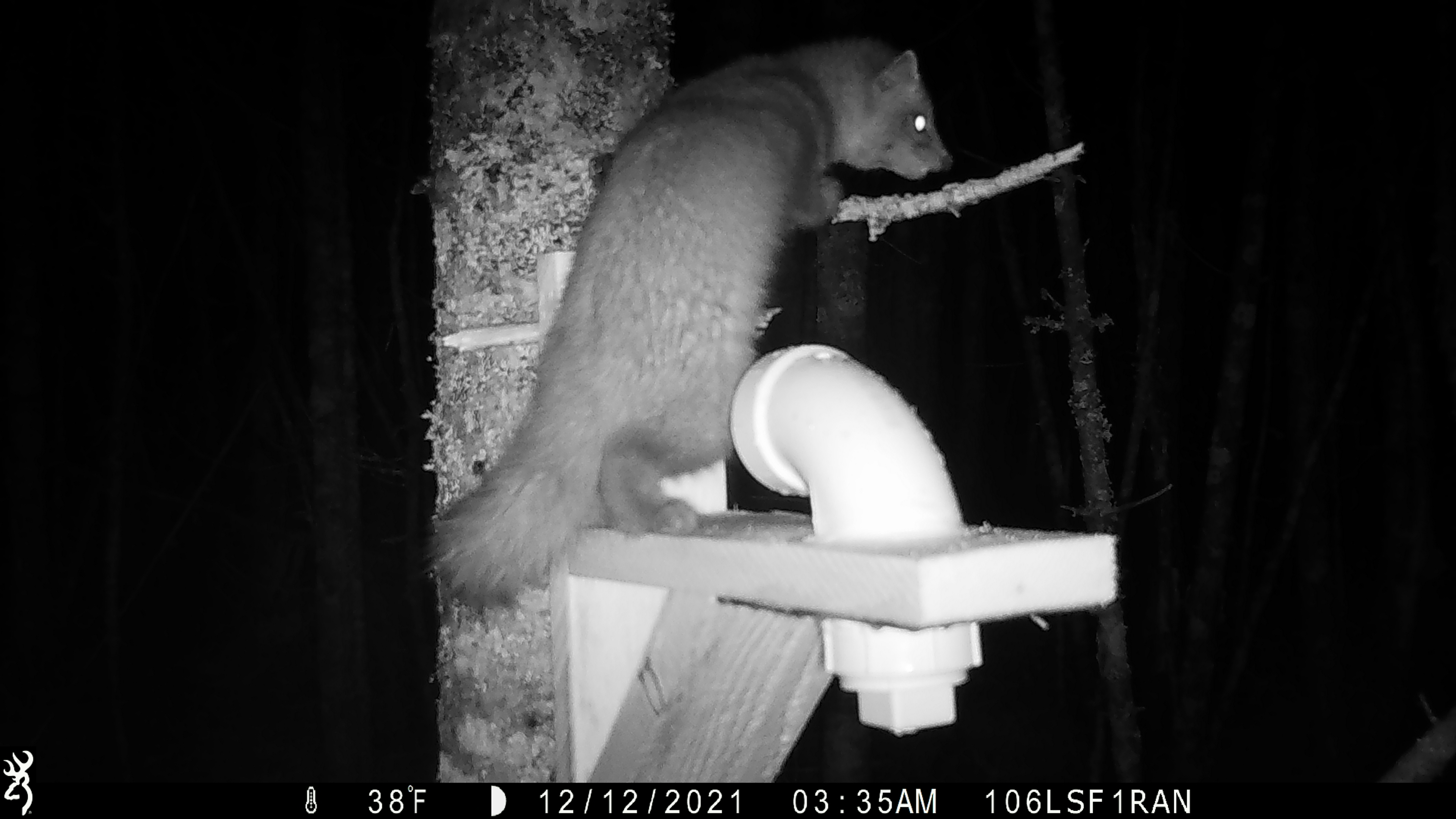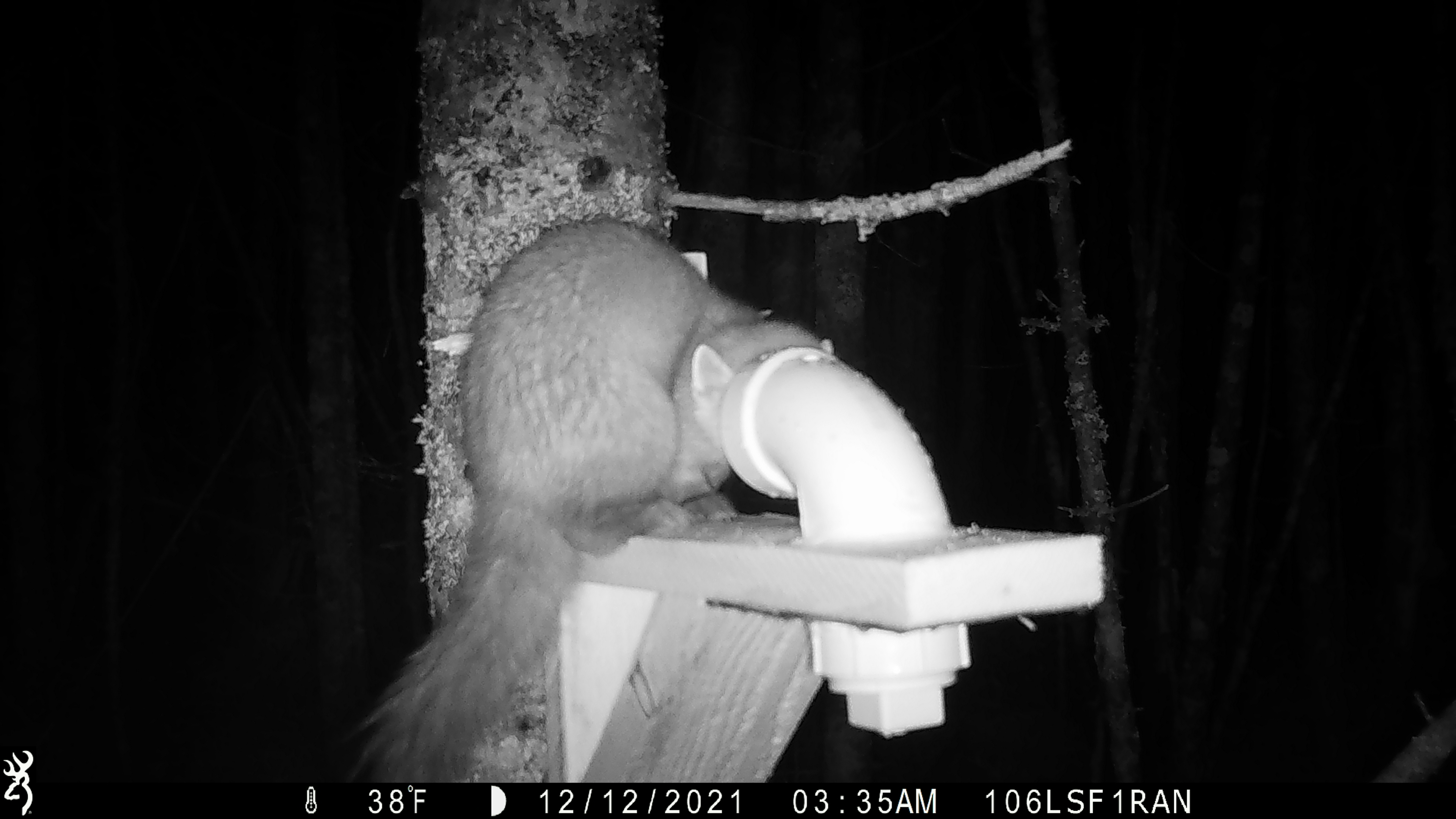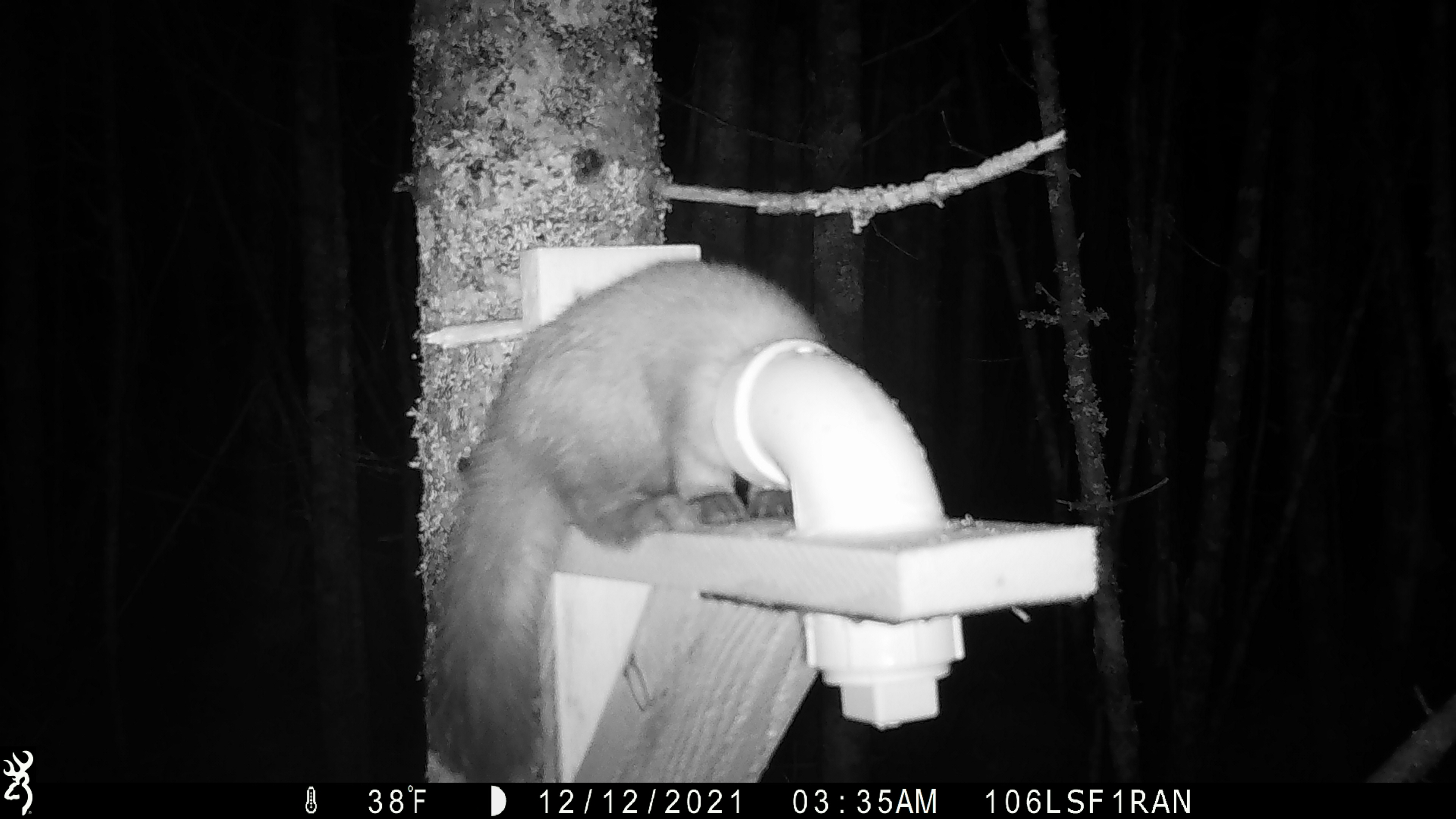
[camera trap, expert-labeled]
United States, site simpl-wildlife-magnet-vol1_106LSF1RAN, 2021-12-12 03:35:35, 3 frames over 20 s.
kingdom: Animalia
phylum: Chordata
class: Mammalia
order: Carnivora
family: Mustelidae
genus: Martes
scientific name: Martes americana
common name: american marten